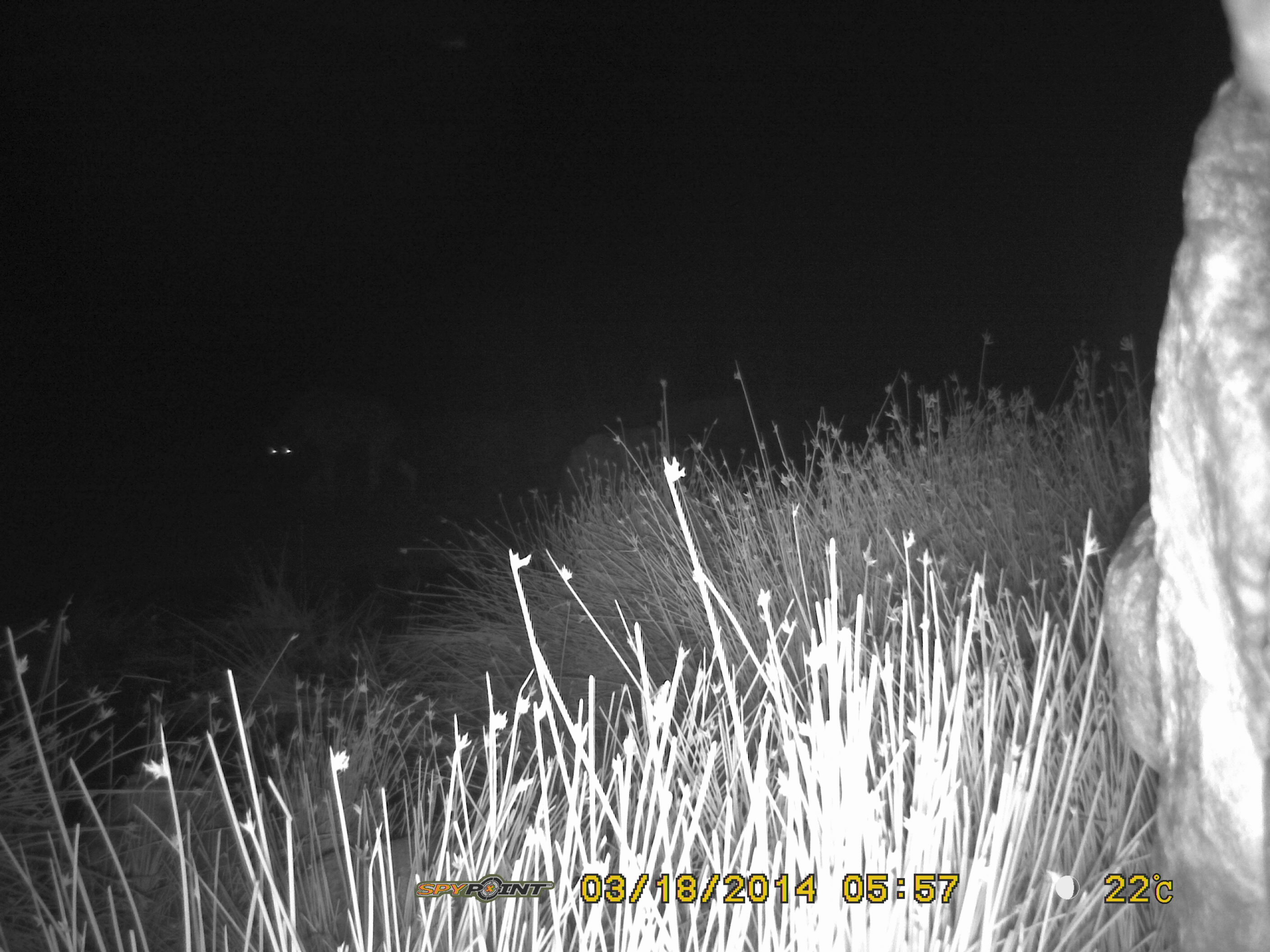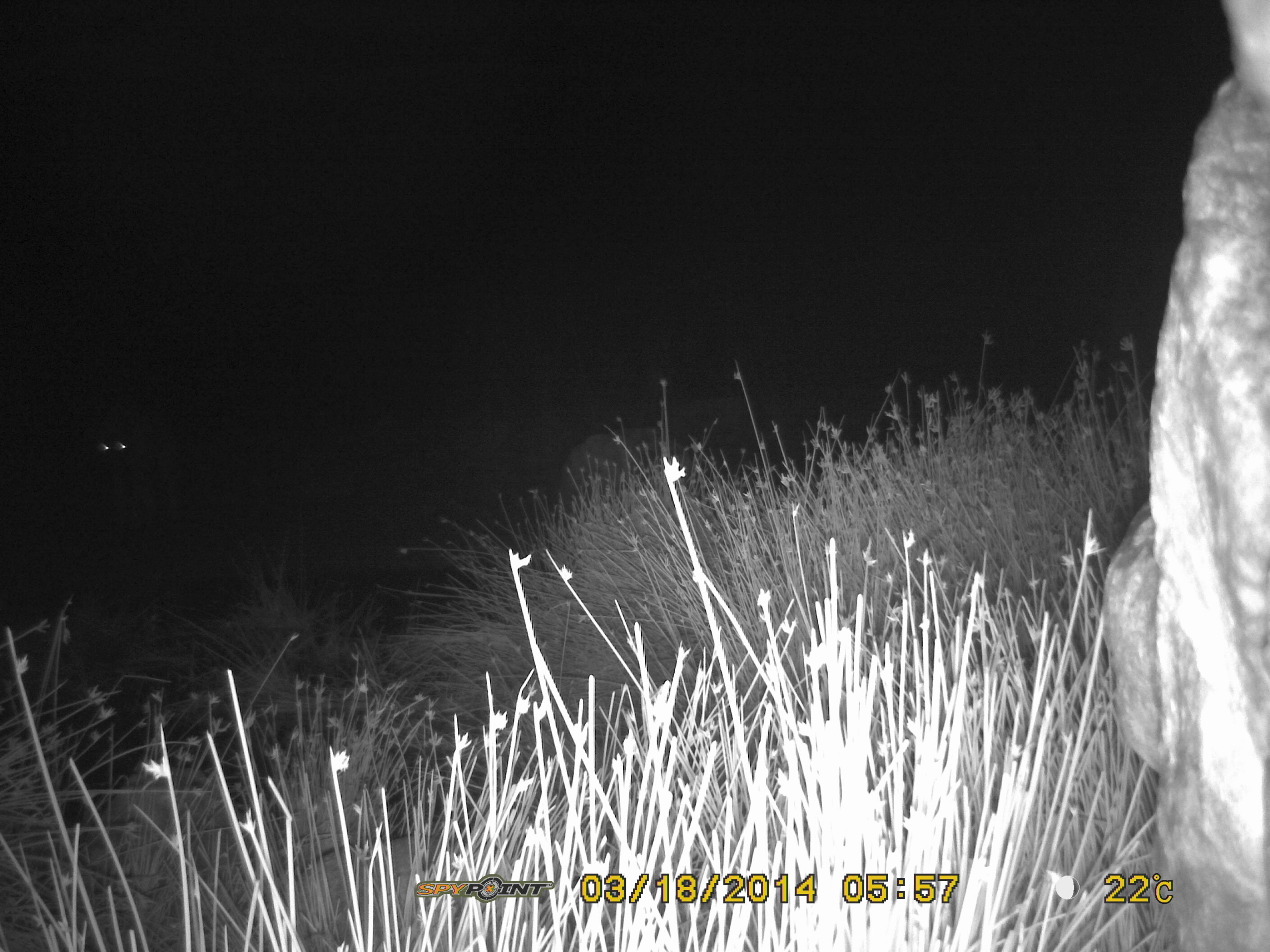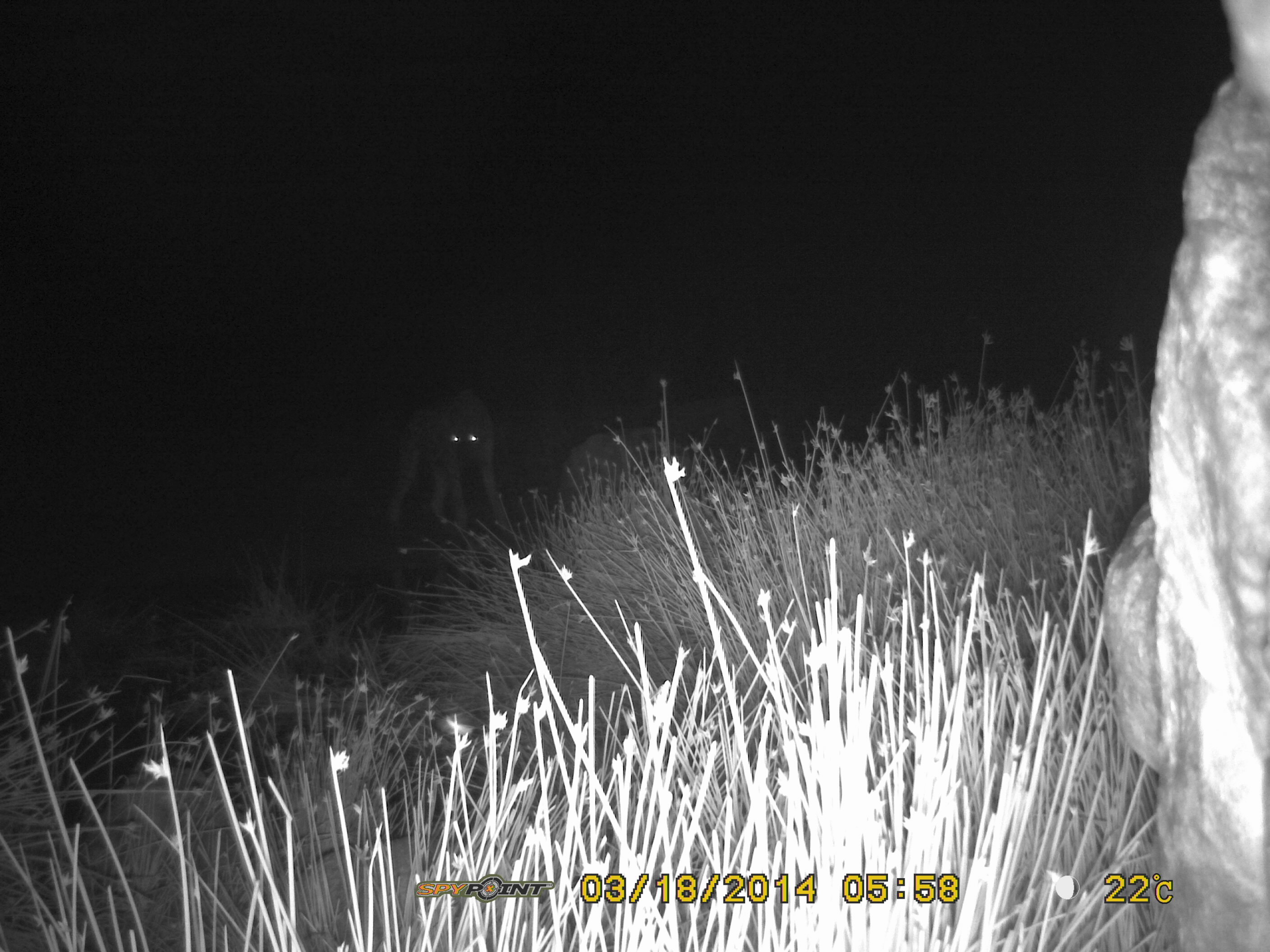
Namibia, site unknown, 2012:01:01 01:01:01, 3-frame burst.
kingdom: Animalia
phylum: Chordata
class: Mammalia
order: Carnivora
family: Hyaenidae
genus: Crocuta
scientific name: Crocuta crocuta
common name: spotted hyena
Crocuta crocuta (spotted hyena).